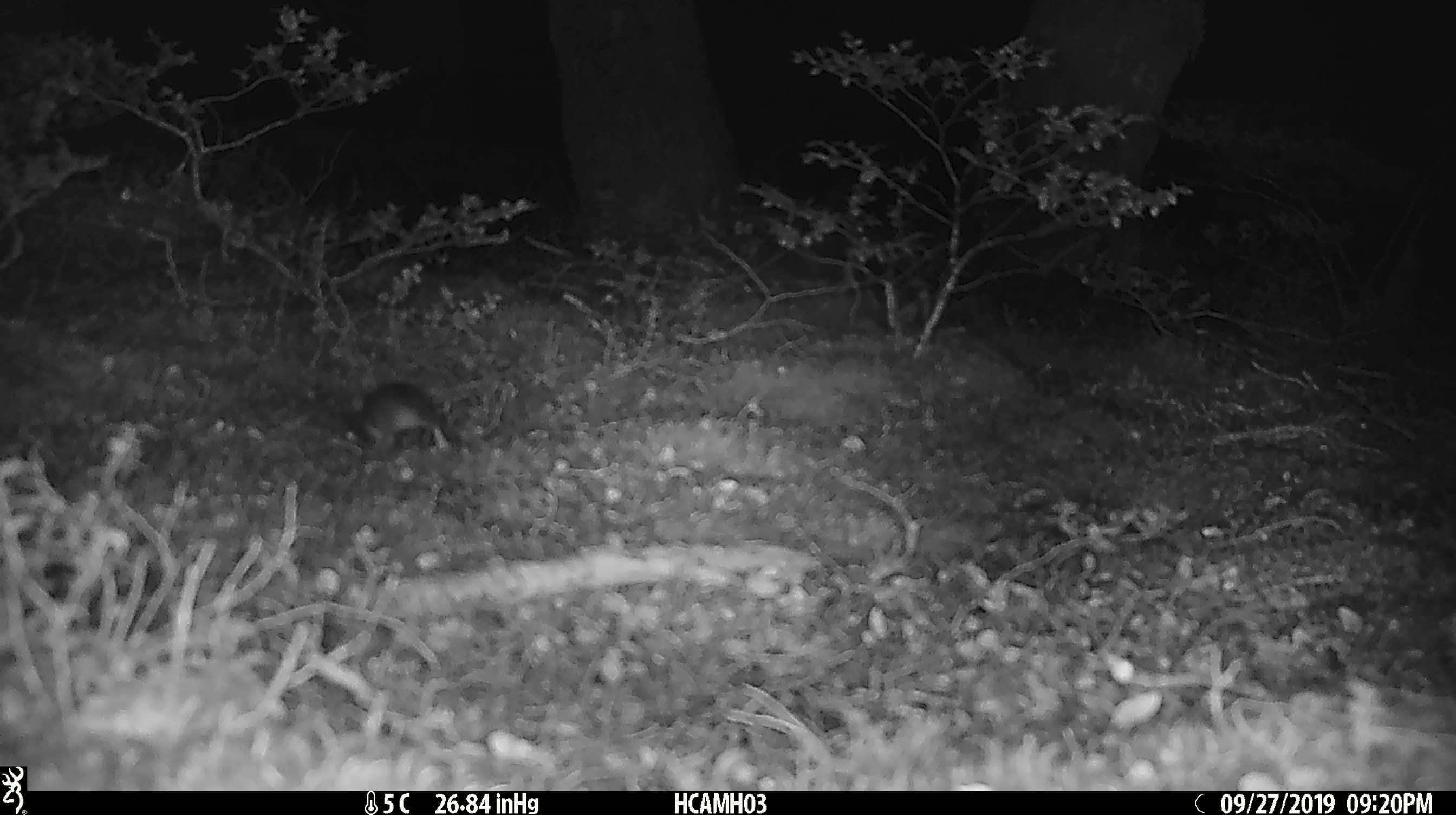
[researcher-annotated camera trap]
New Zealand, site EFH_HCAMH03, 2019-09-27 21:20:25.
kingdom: Animalia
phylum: Chordata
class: Mammalia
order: Rodentia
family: Muridae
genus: Mus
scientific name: Mus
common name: mouse